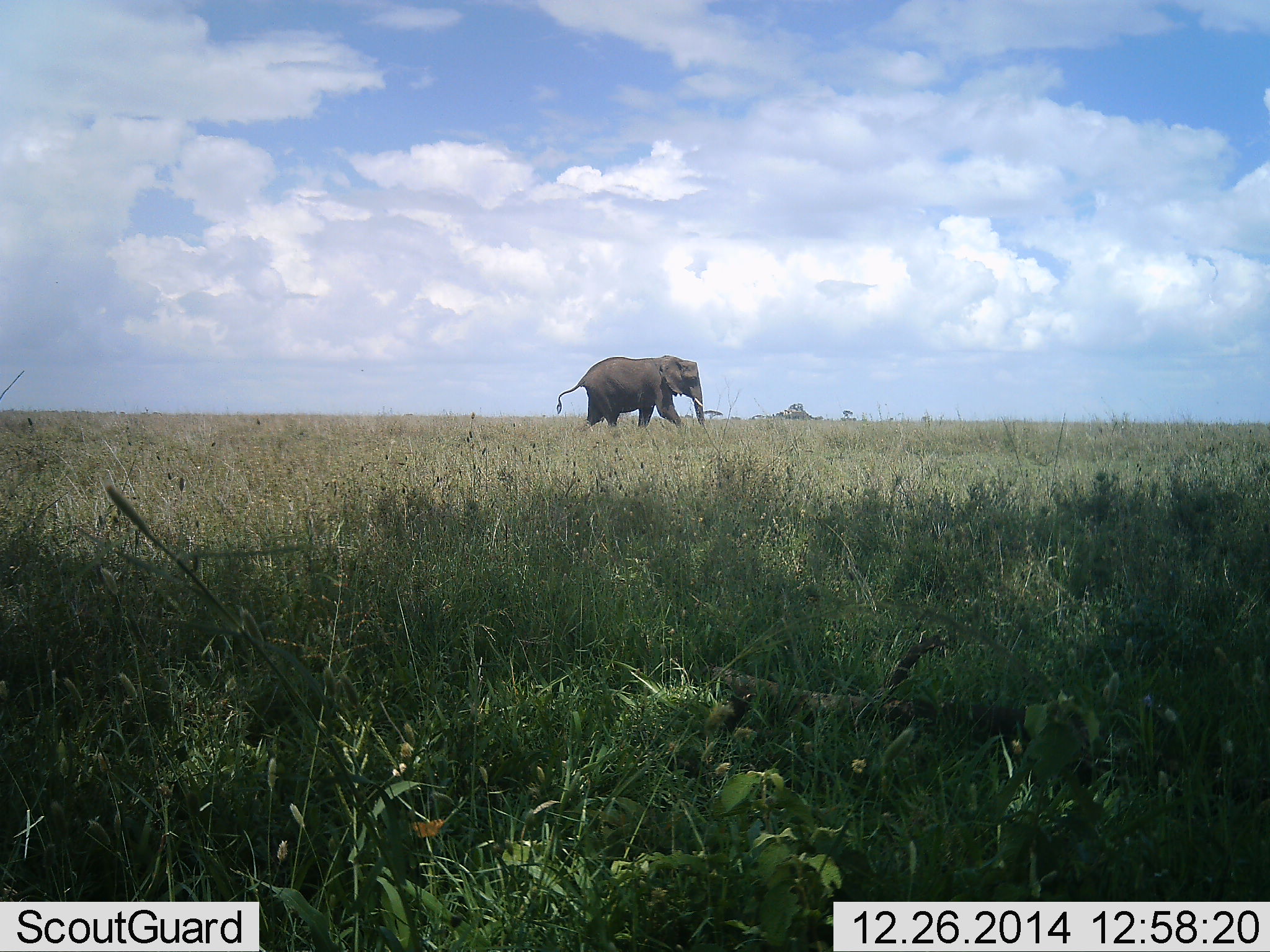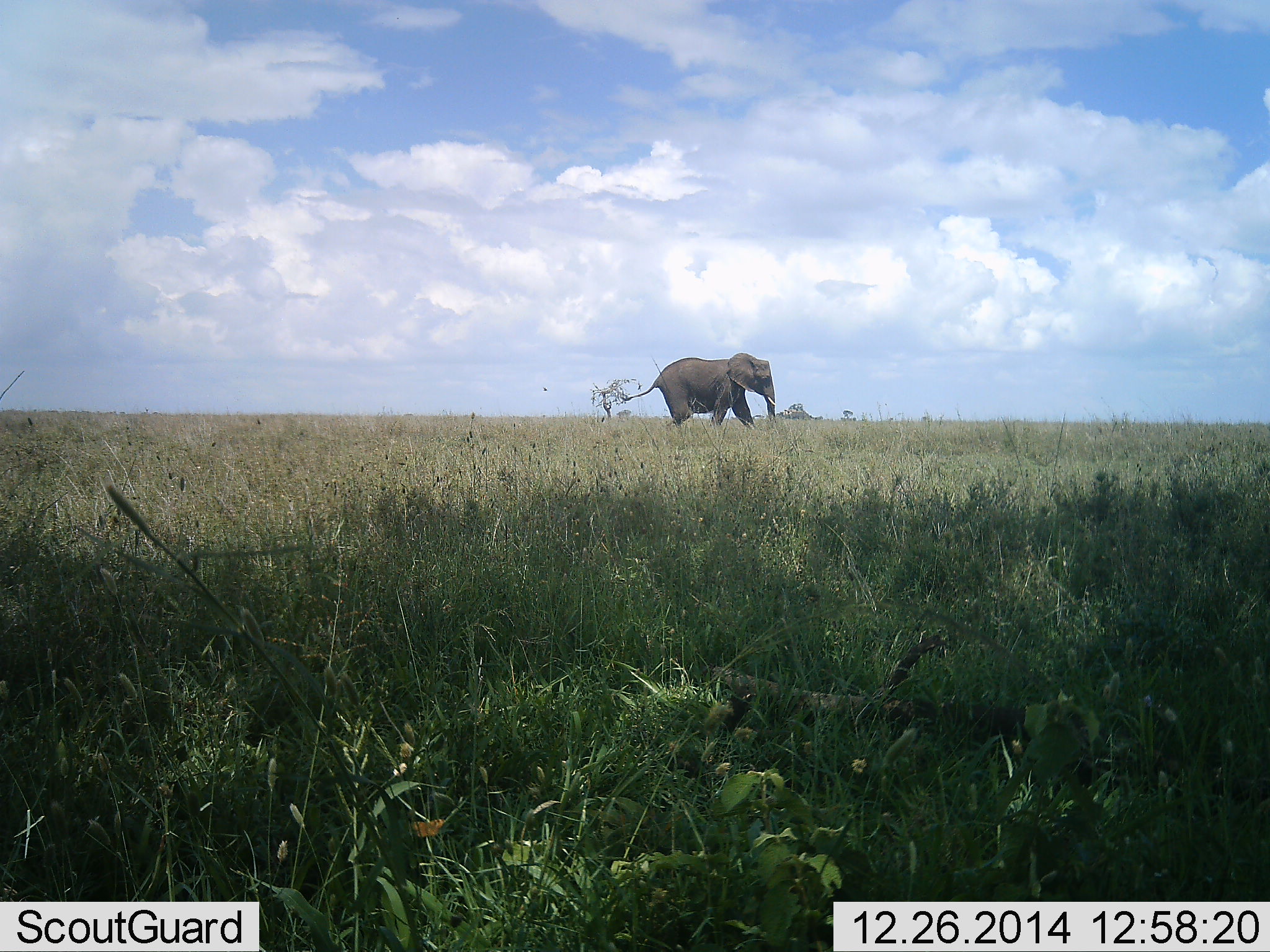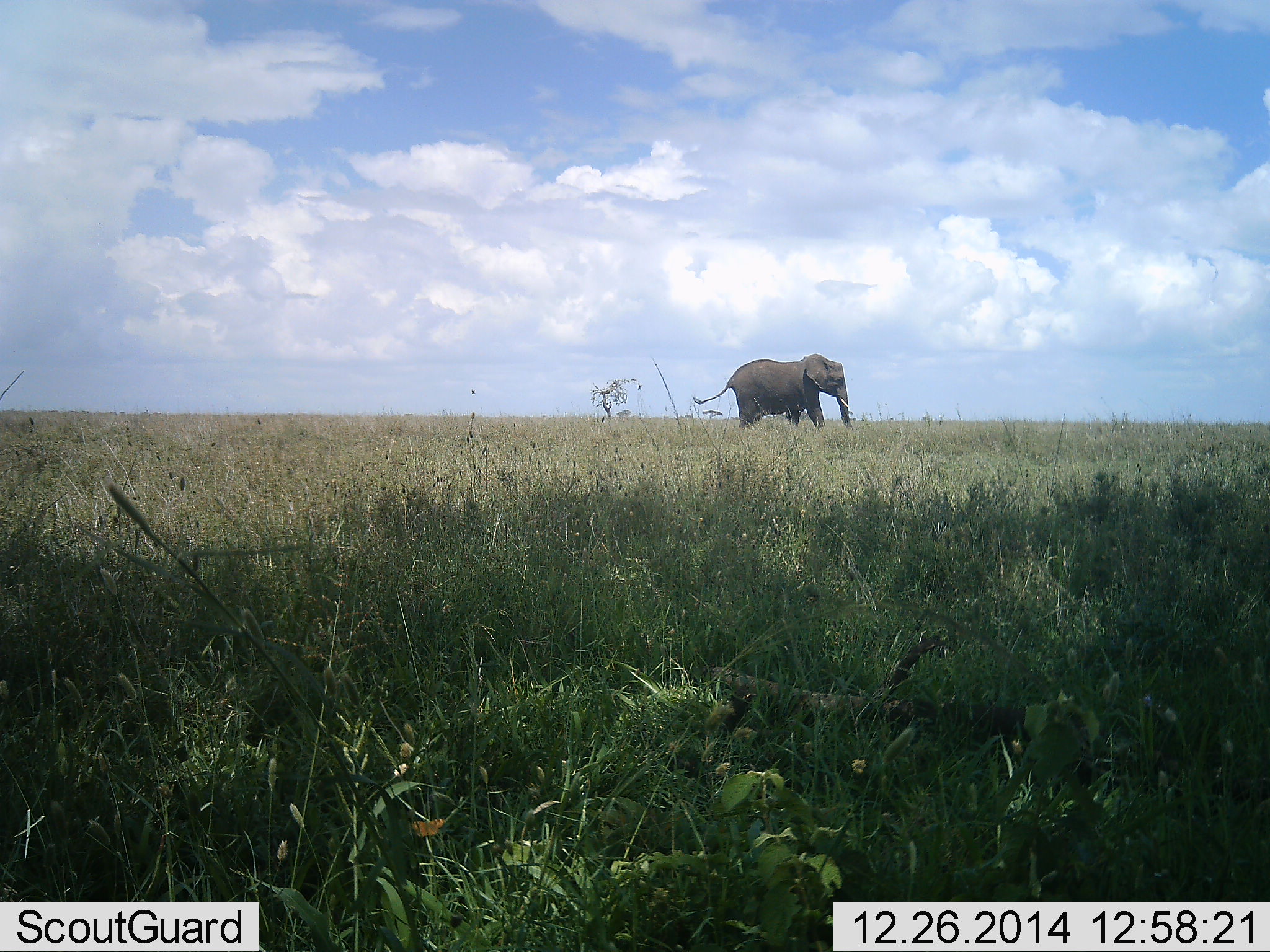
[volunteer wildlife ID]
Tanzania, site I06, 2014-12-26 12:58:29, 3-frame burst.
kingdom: Animalia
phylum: Chordata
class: Mammalia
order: Proboscidea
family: Elephantidae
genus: Loxodonta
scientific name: Loxodonta africana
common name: african bush elephant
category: elephant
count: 1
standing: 0%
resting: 0%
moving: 100%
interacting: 0%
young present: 0%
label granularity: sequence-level